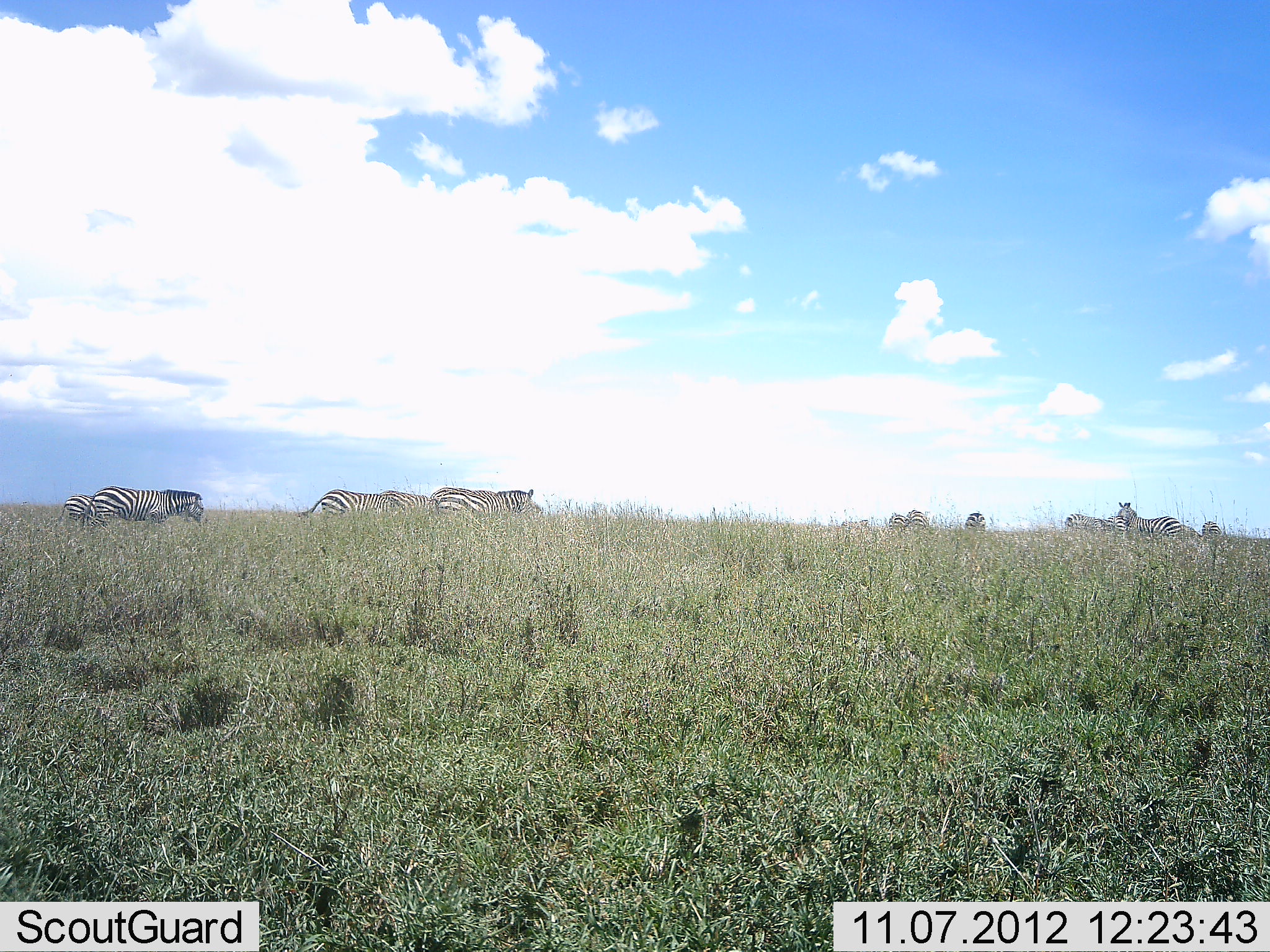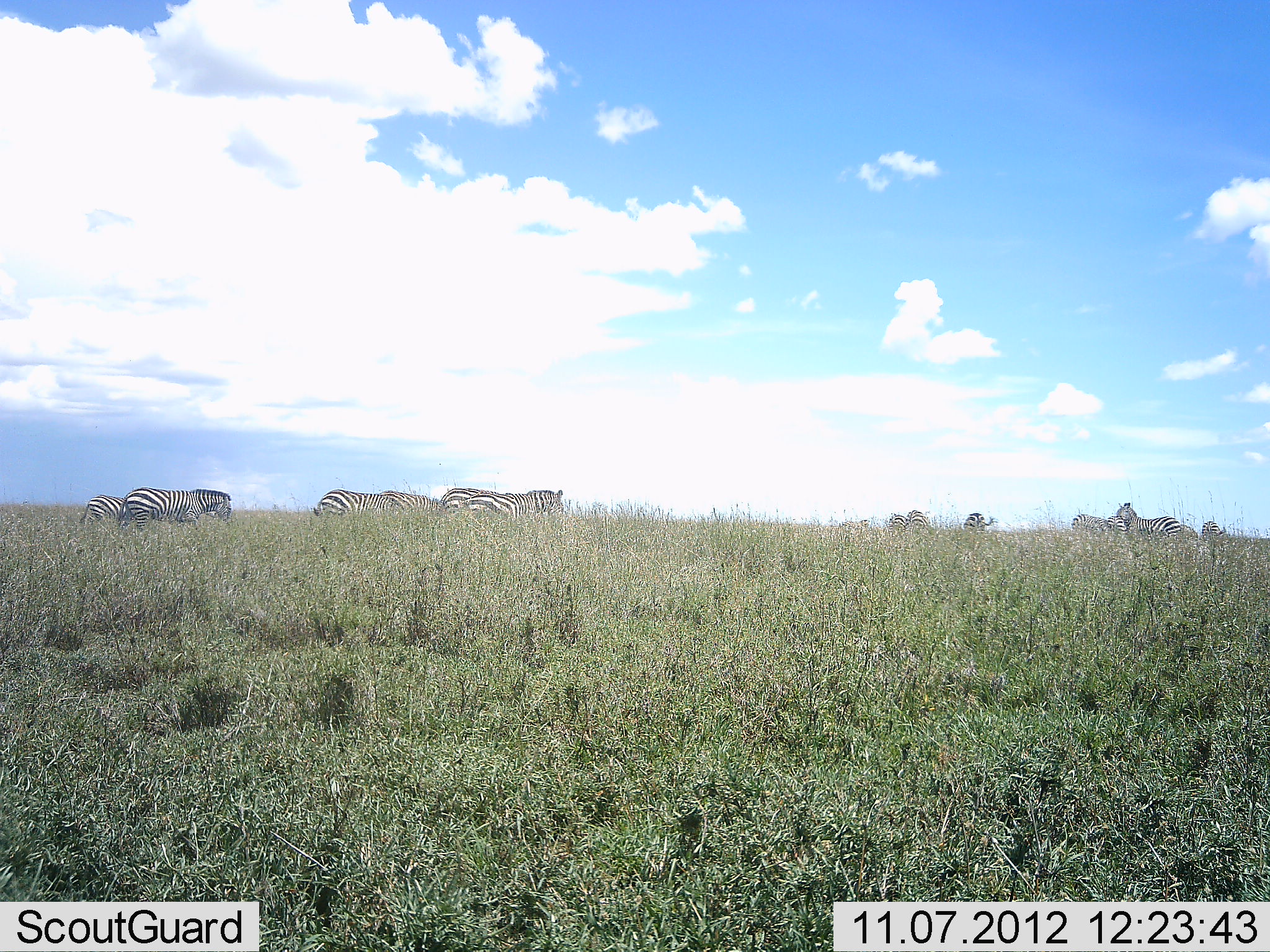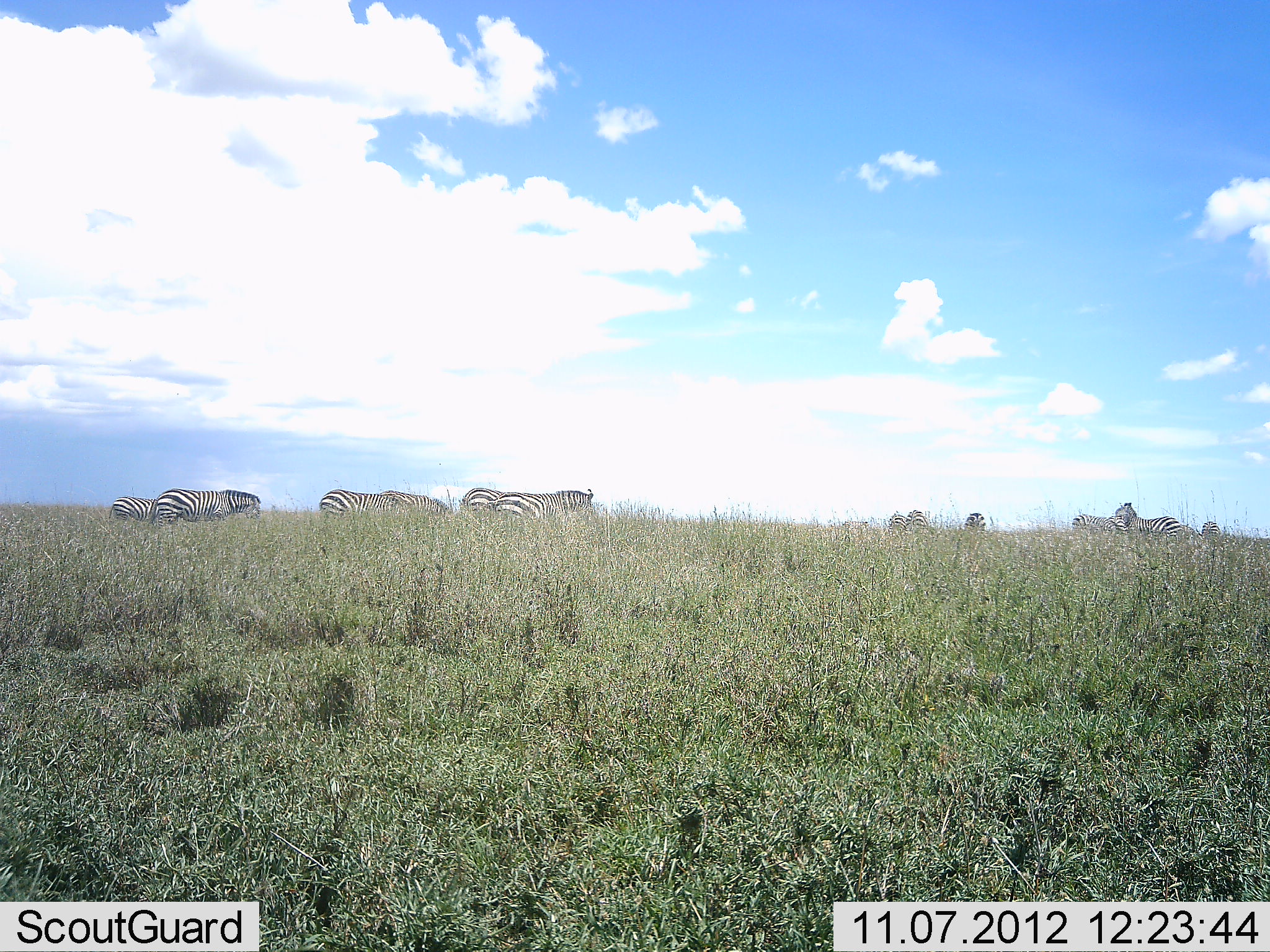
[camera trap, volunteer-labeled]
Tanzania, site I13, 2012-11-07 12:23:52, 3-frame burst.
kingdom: Animalia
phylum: Chordata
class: Mammalia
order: Perissodactyla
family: Equidae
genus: Equus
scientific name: Equus quagga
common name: plains zebra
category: zebra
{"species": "zebra (plains zebra) (Equus quagga)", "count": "11-50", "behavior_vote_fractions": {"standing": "50%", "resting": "0%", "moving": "60%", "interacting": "0%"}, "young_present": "0%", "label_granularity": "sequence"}